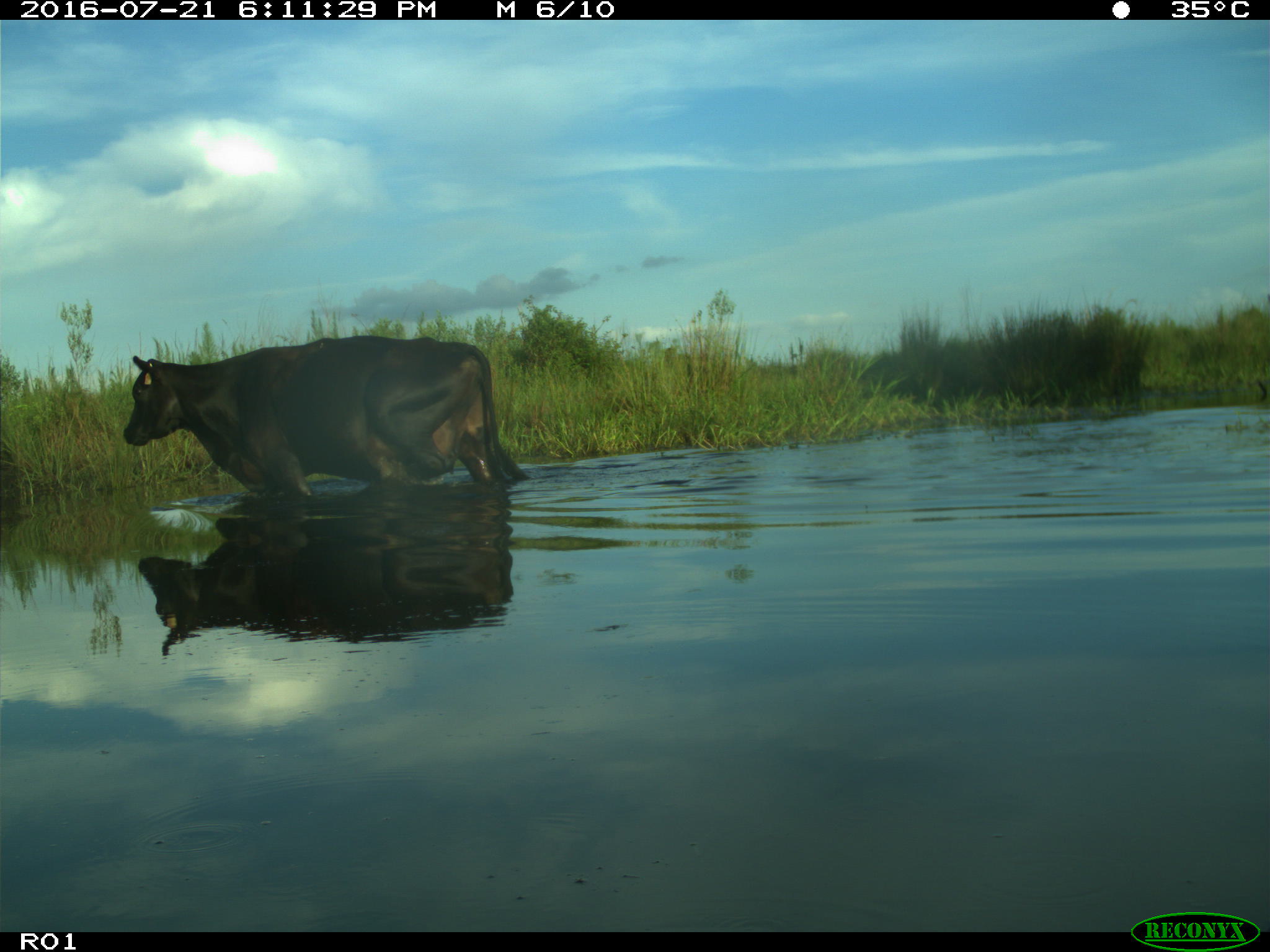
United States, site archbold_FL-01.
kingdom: Animalia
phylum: Chordata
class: Mammalia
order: Artiodactyla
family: Bovidae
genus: Bos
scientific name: Bos taurus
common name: domestic cow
Bos taurus (domestic cow).